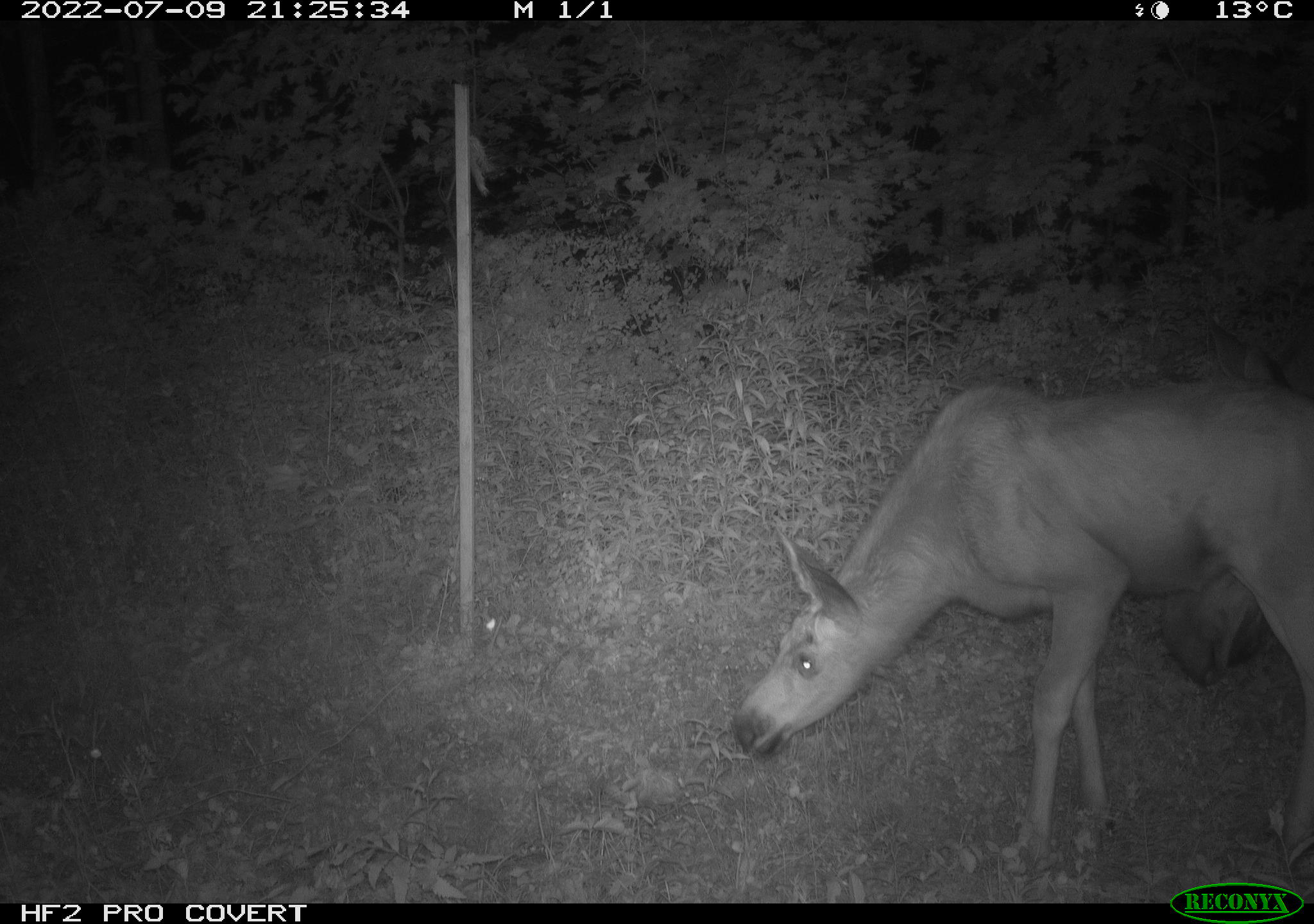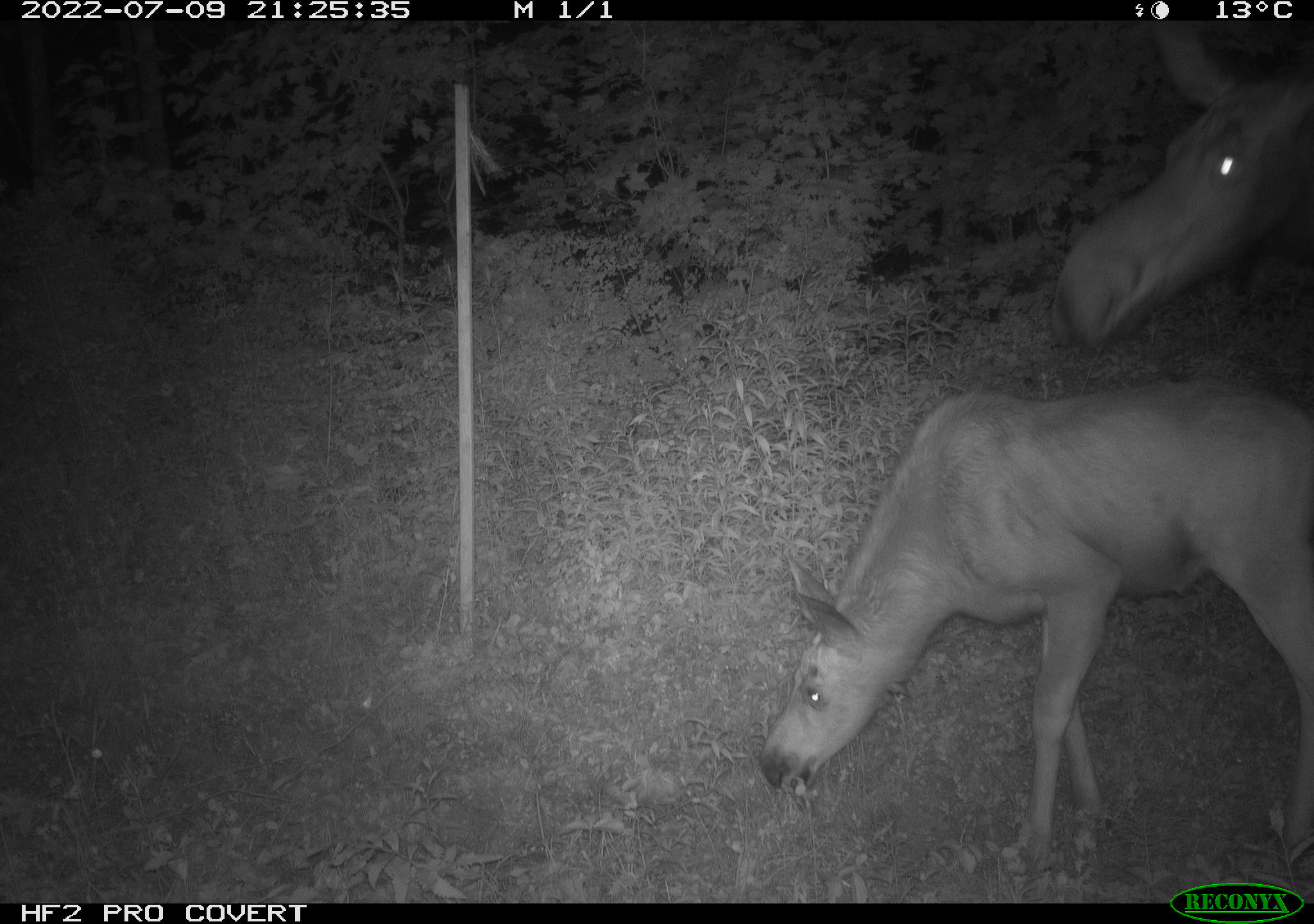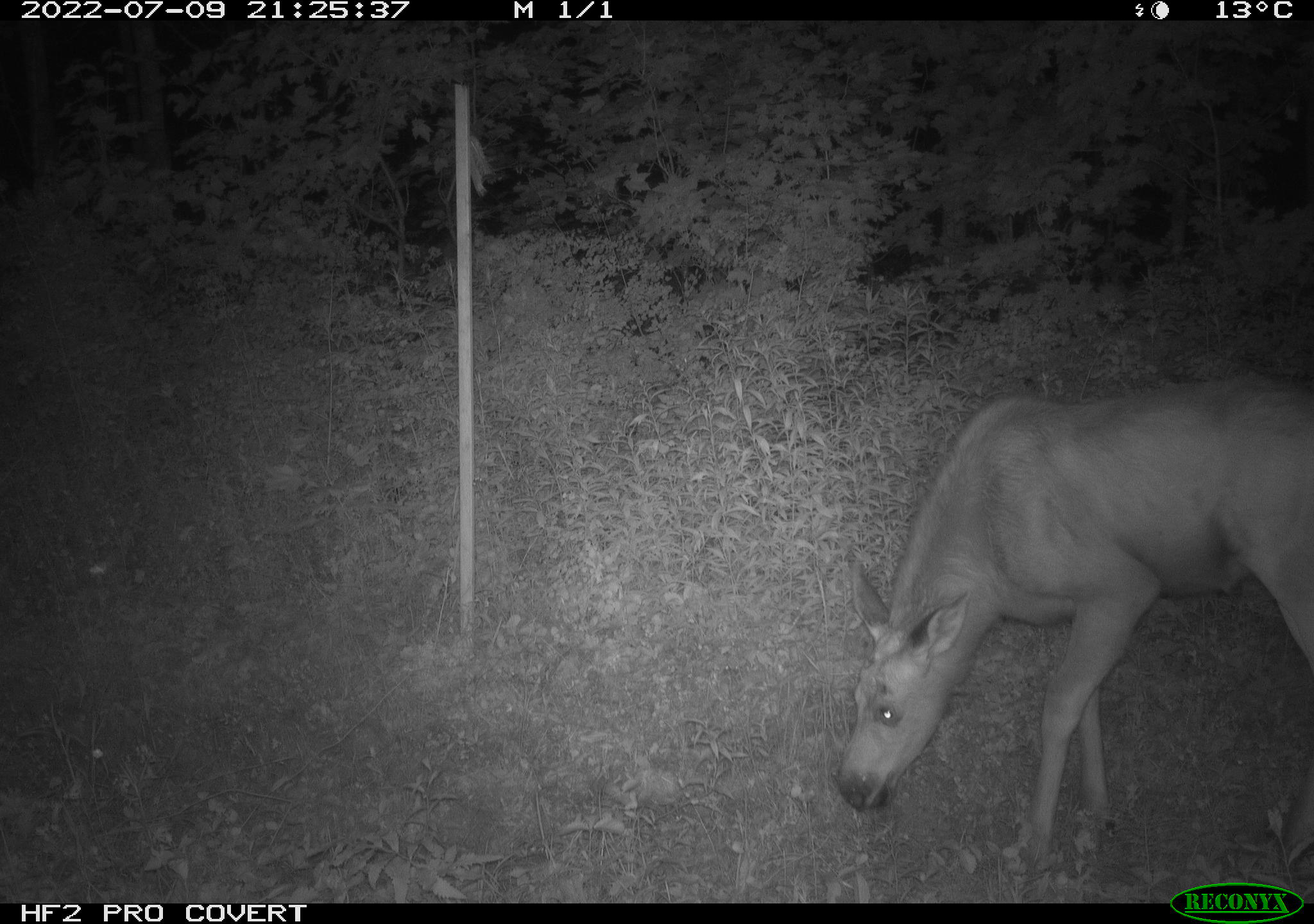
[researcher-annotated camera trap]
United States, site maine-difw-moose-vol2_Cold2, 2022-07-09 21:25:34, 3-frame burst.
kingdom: Animalia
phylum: Chordata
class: Mammalia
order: Artiodactyla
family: Cervidae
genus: Alces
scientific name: Alces alces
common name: moose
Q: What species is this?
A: Moose (Alces alces).